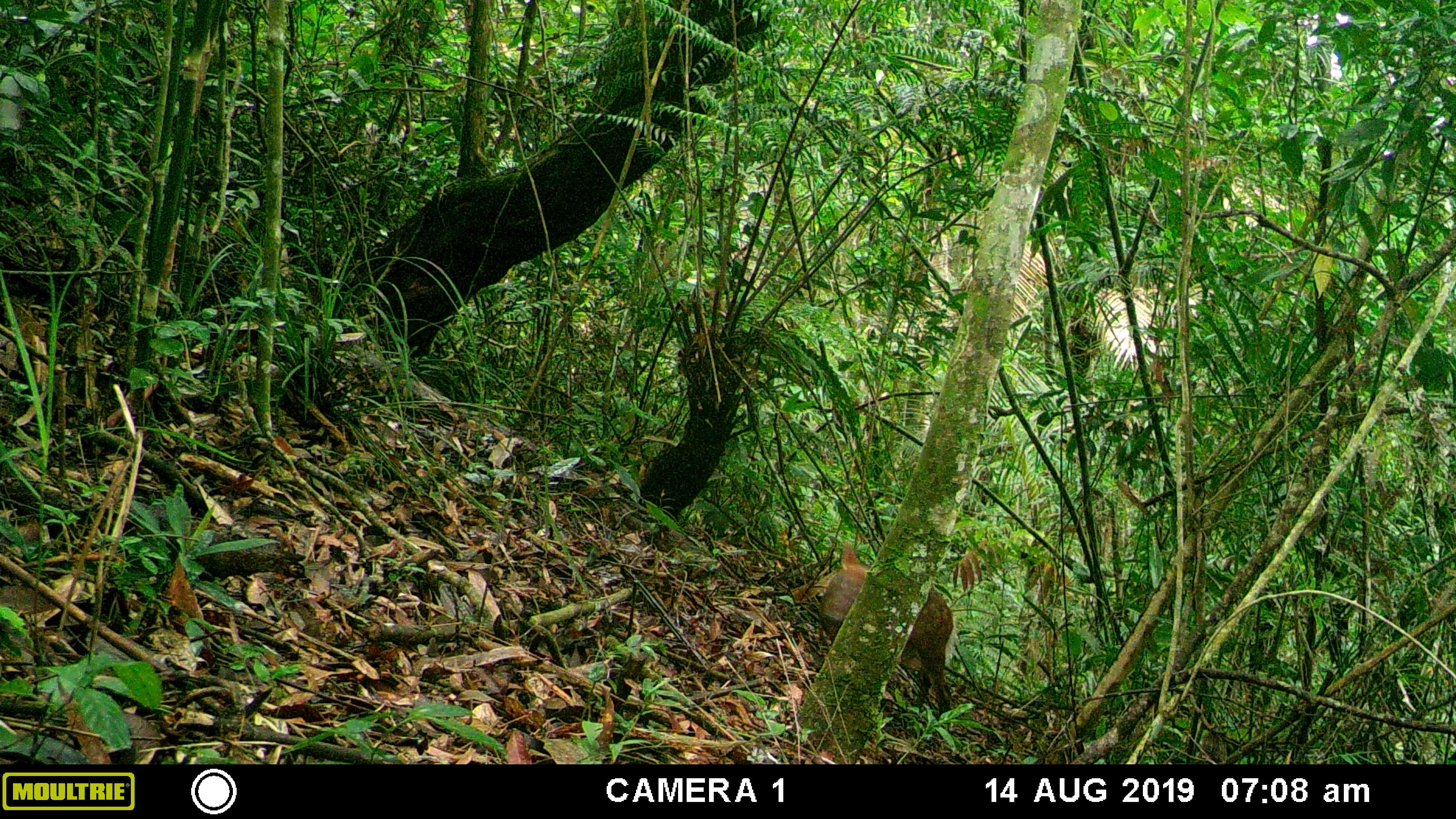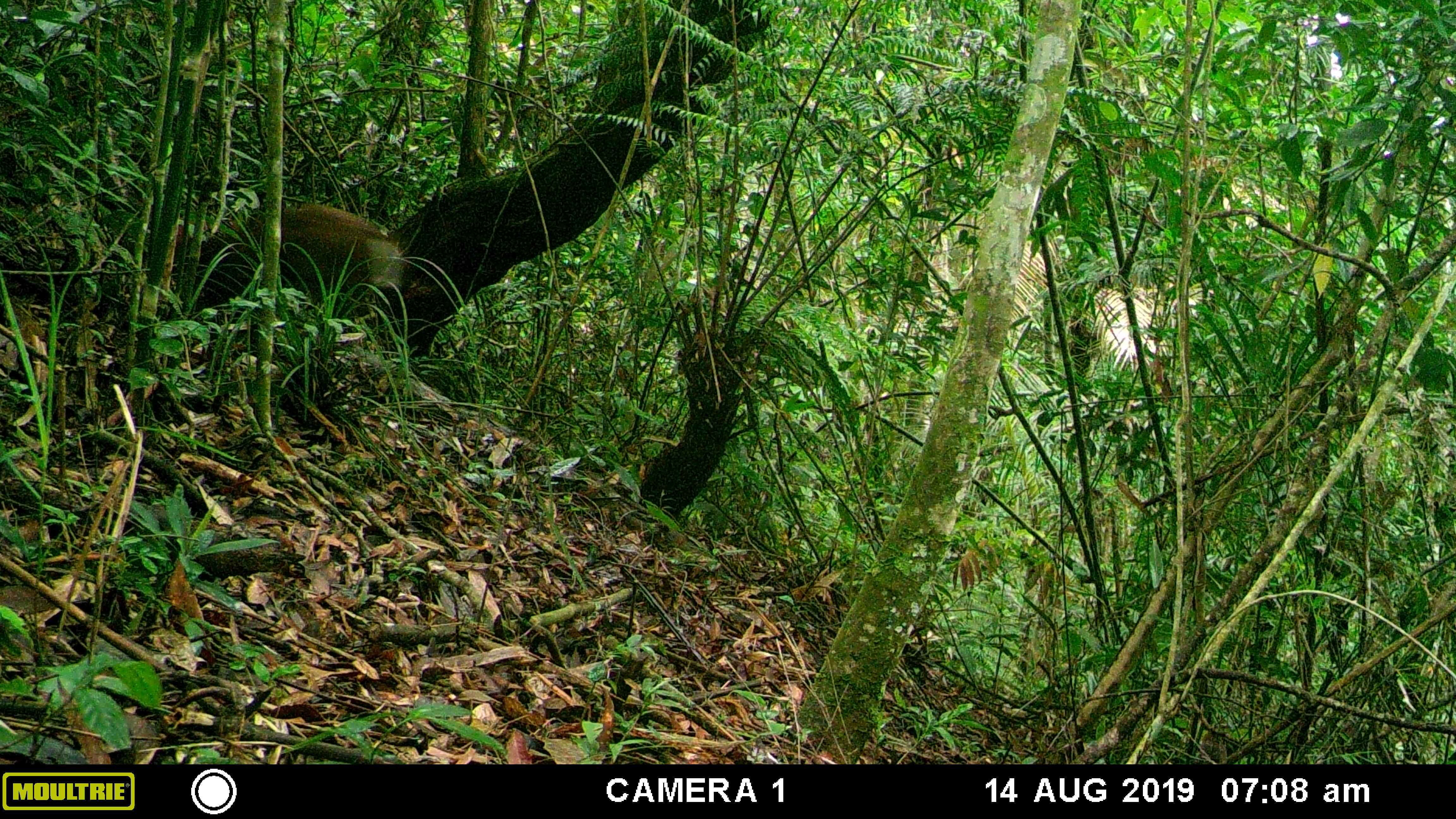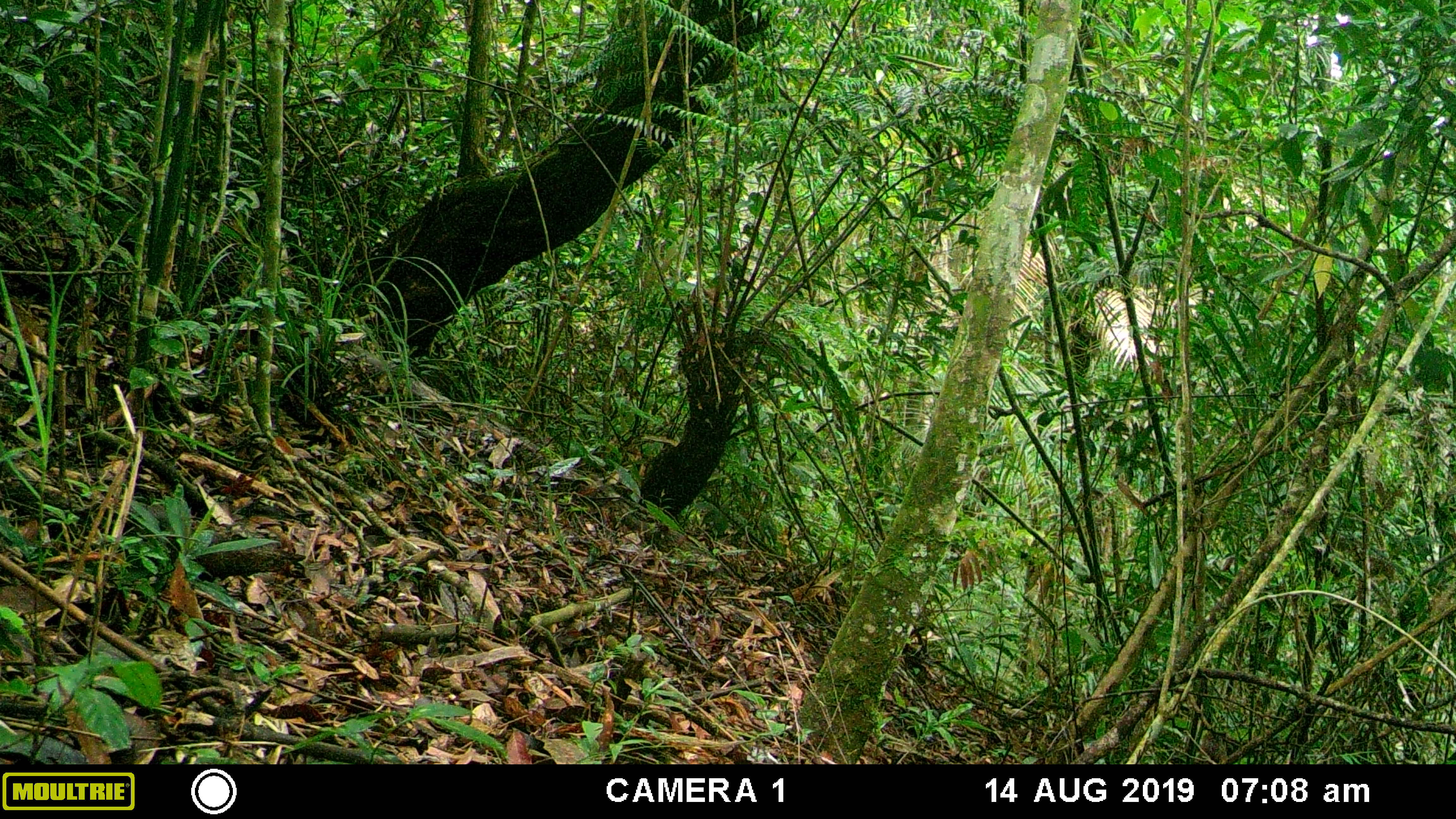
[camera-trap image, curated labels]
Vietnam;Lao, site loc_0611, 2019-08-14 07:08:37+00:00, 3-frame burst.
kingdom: Animalia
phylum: Chordata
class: Mammalia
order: Artiodactyla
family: Cervidae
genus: Muntiacus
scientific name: Muntiacus rooseveltorum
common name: roosevelt's muntjac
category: roosevelts muntjac group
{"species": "roosevelts muntjac group (roosevelt's muntjac) (Muntiacus rooseveltorum)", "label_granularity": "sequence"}